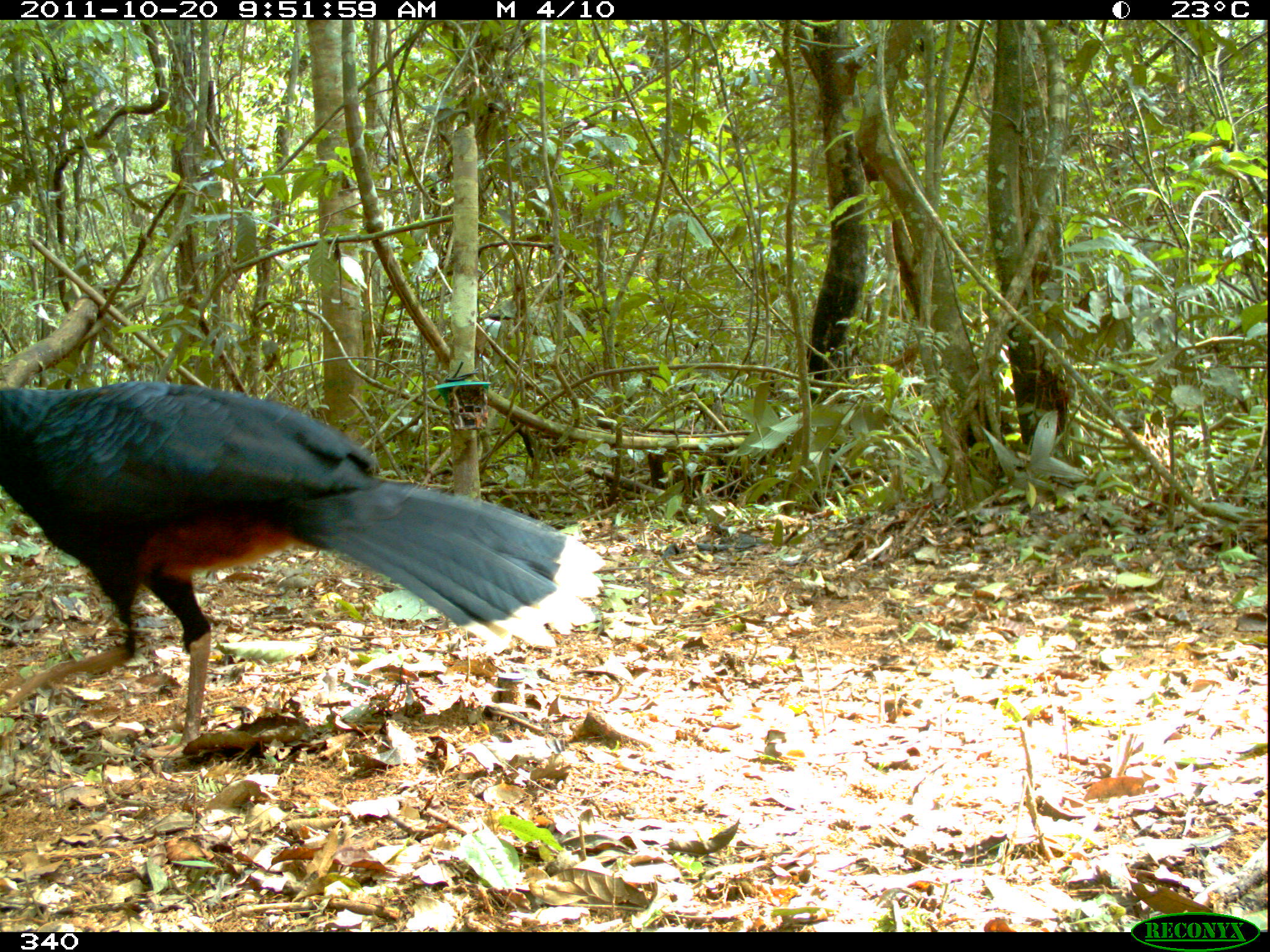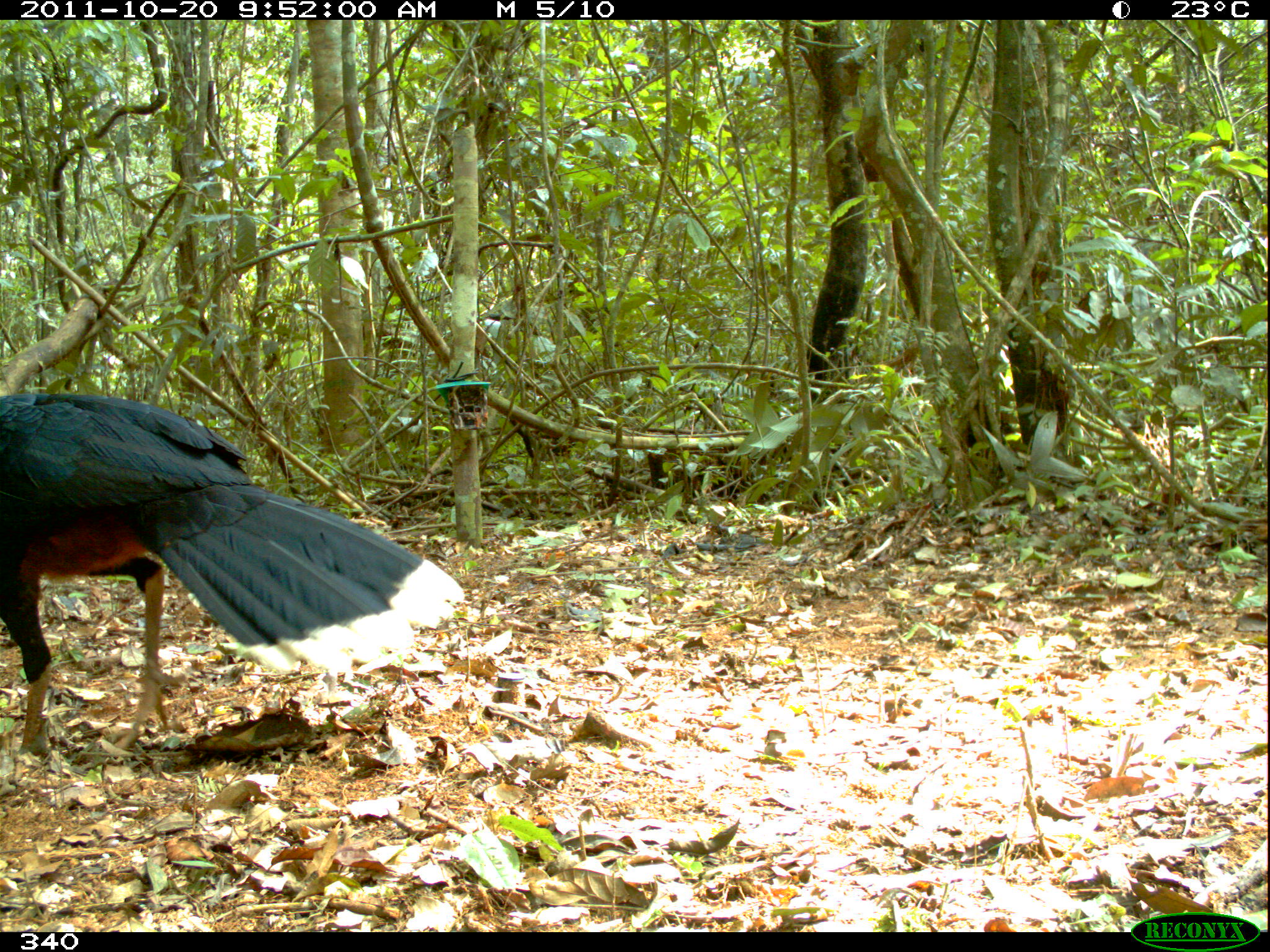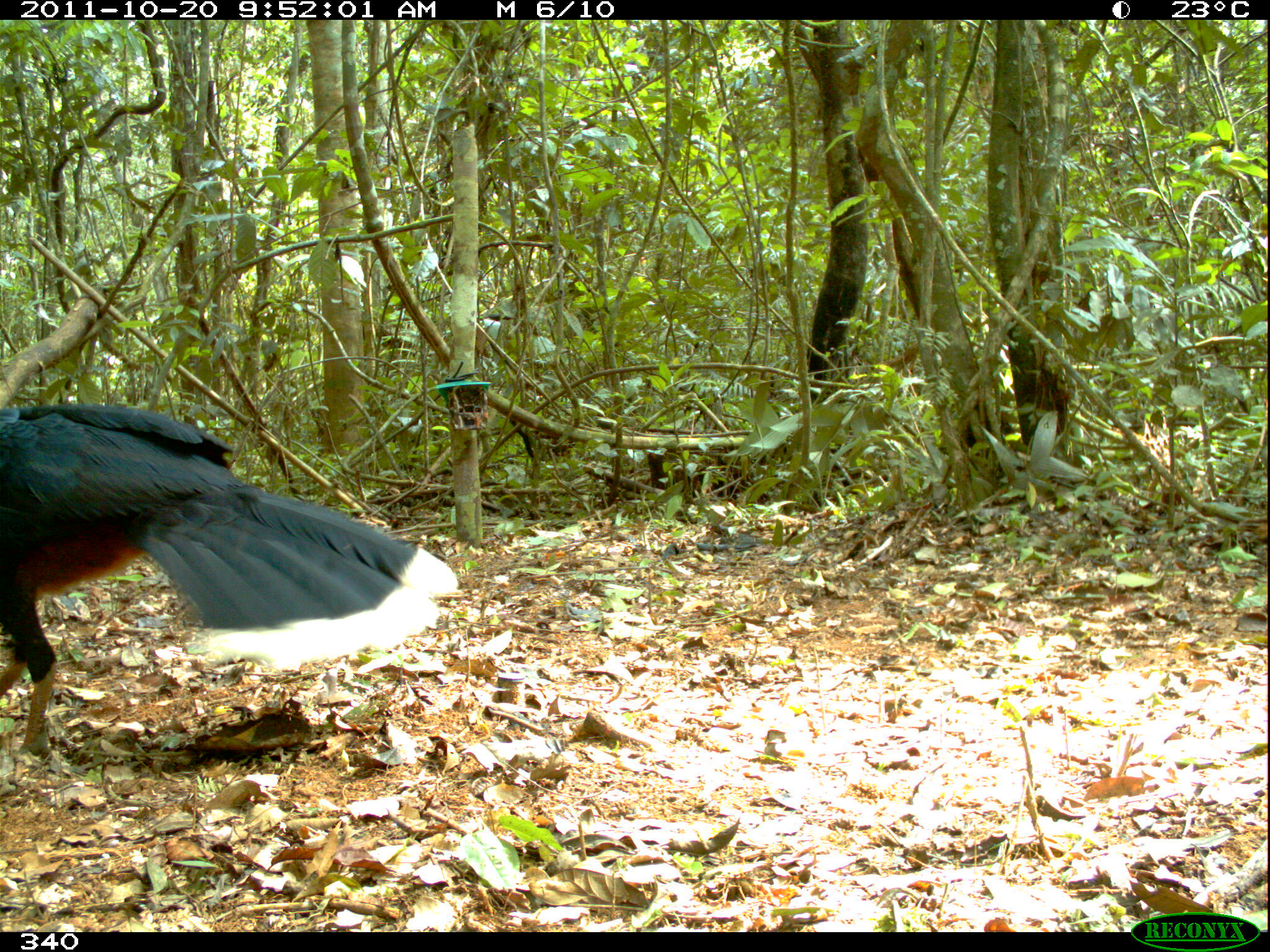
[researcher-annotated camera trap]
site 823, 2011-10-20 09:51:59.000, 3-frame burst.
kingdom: Animalia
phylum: Chordata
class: Aves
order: Galliformes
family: Cracidae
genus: Mitu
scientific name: Mitu tuberosum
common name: razor-billed curassow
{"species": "Mitu tuberosum (razor-billed curassow)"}